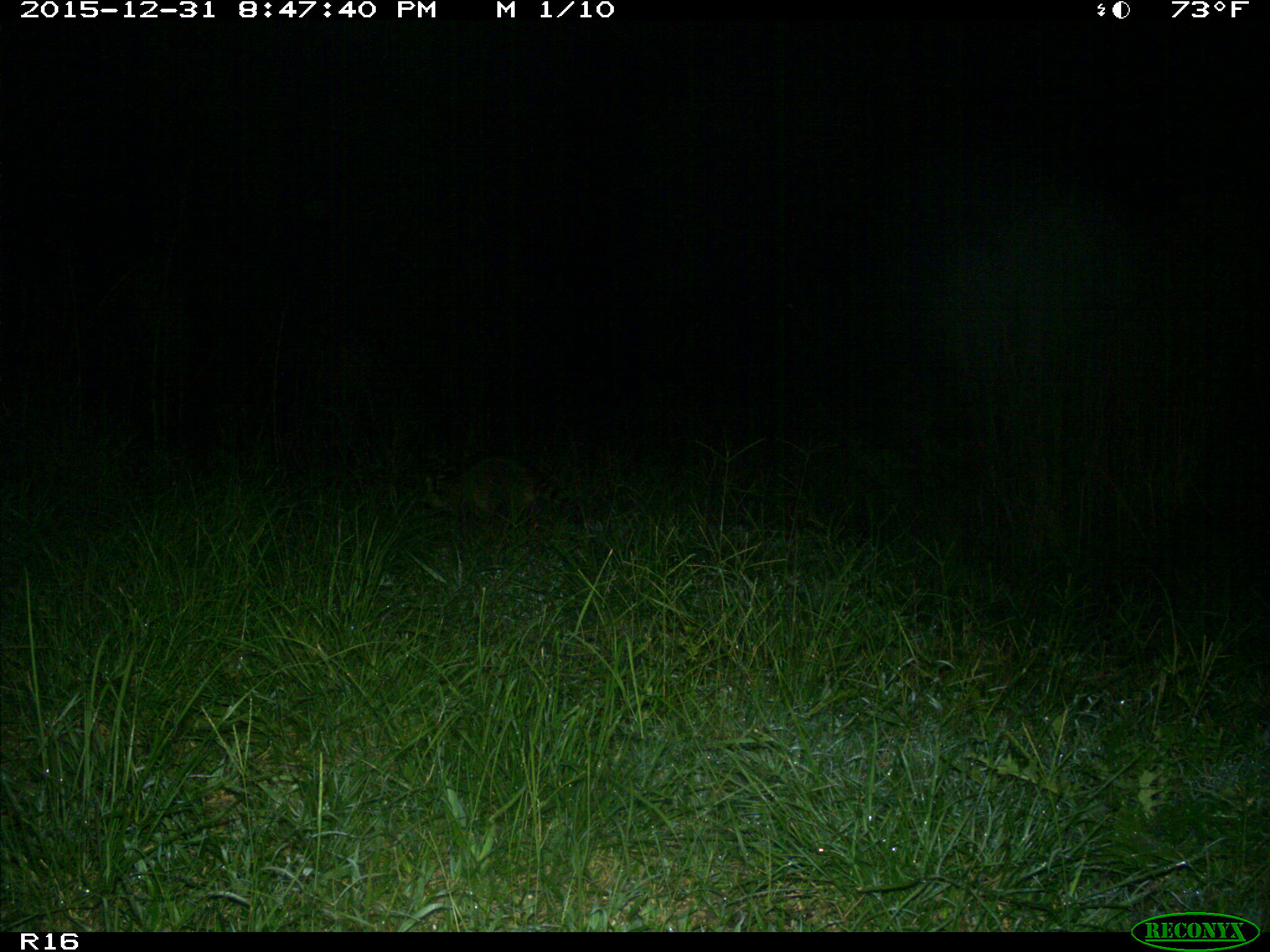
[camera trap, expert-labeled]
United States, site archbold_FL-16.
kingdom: Animalia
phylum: Chordata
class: Mammalia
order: Artiodactyla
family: Suidae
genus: Sus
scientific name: Sus scrofa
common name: wild boar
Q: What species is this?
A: Sus scrofa (wild boar).